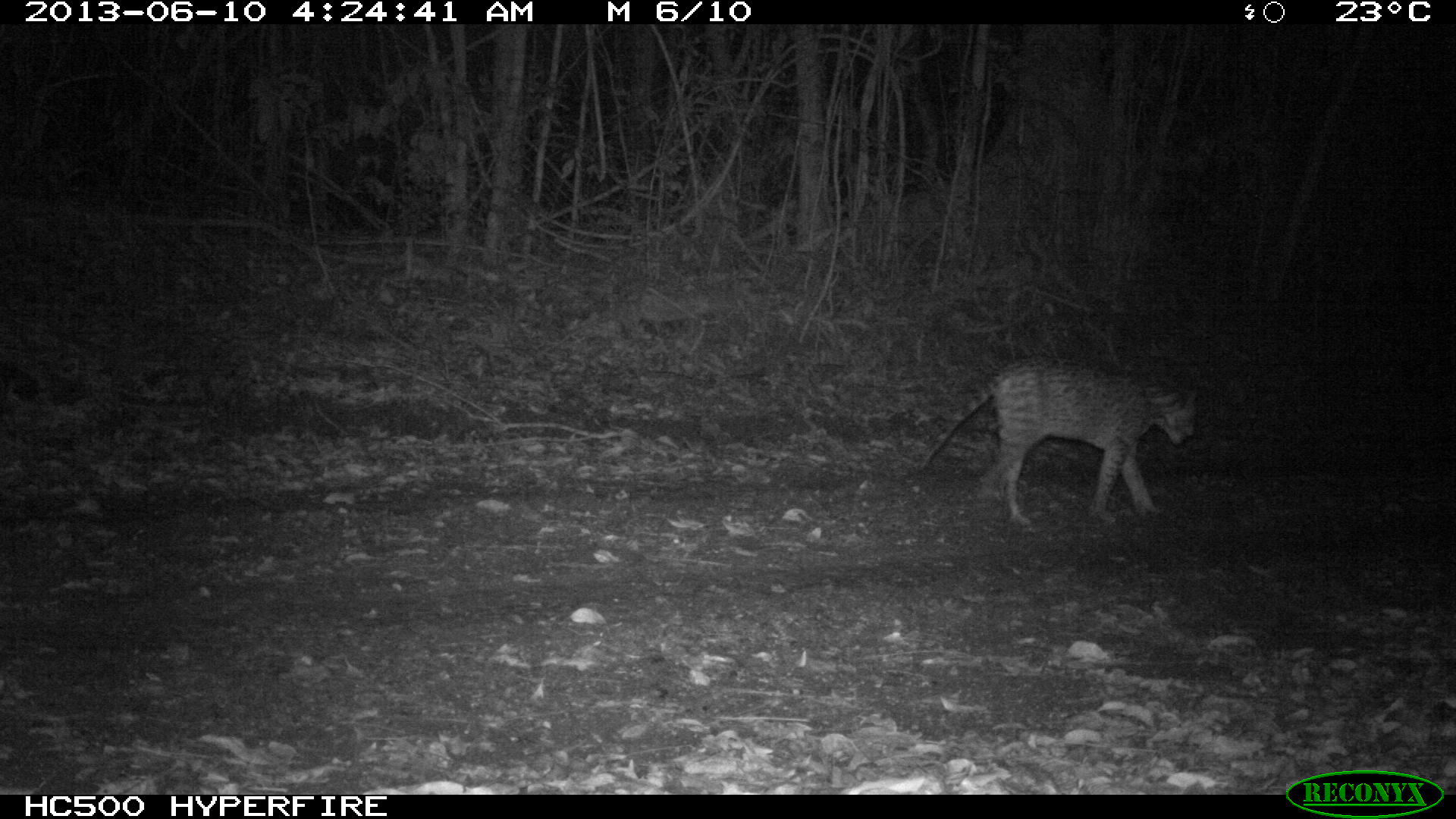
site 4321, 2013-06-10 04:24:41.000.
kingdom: Animalia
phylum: Chordata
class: Mammalia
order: Carnivora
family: Felidae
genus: Leopardus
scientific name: Leopardus pardalis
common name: ocelot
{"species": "Leopardus pardalis (ocelot)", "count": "1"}